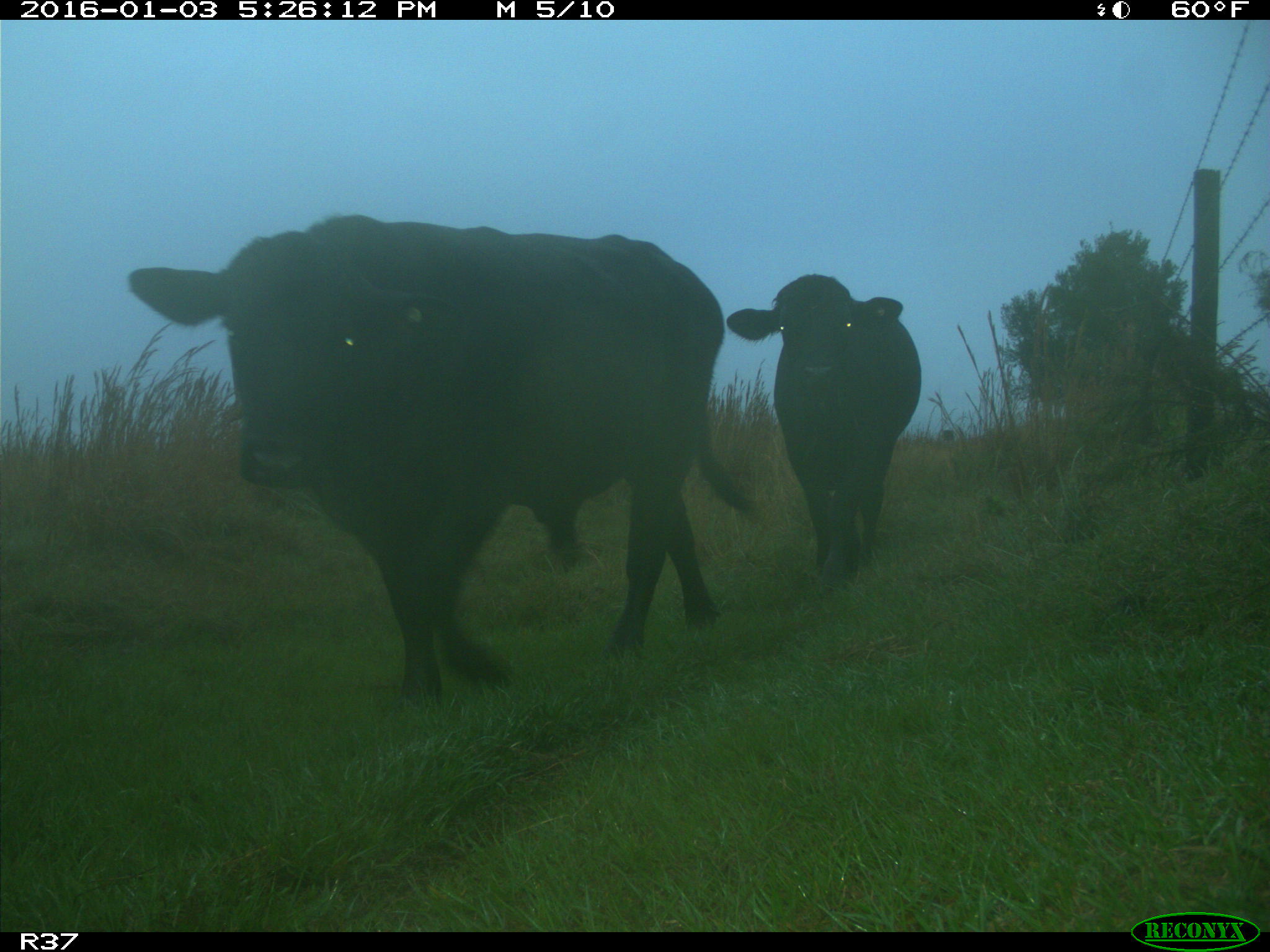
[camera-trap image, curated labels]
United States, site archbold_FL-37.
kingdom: Animalia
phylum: Chordata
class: Mammalia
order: Artiodactyla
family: Bovidae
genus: Bos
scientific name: Bos taurus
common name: domestic cow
Bos taurus (domestic cow).